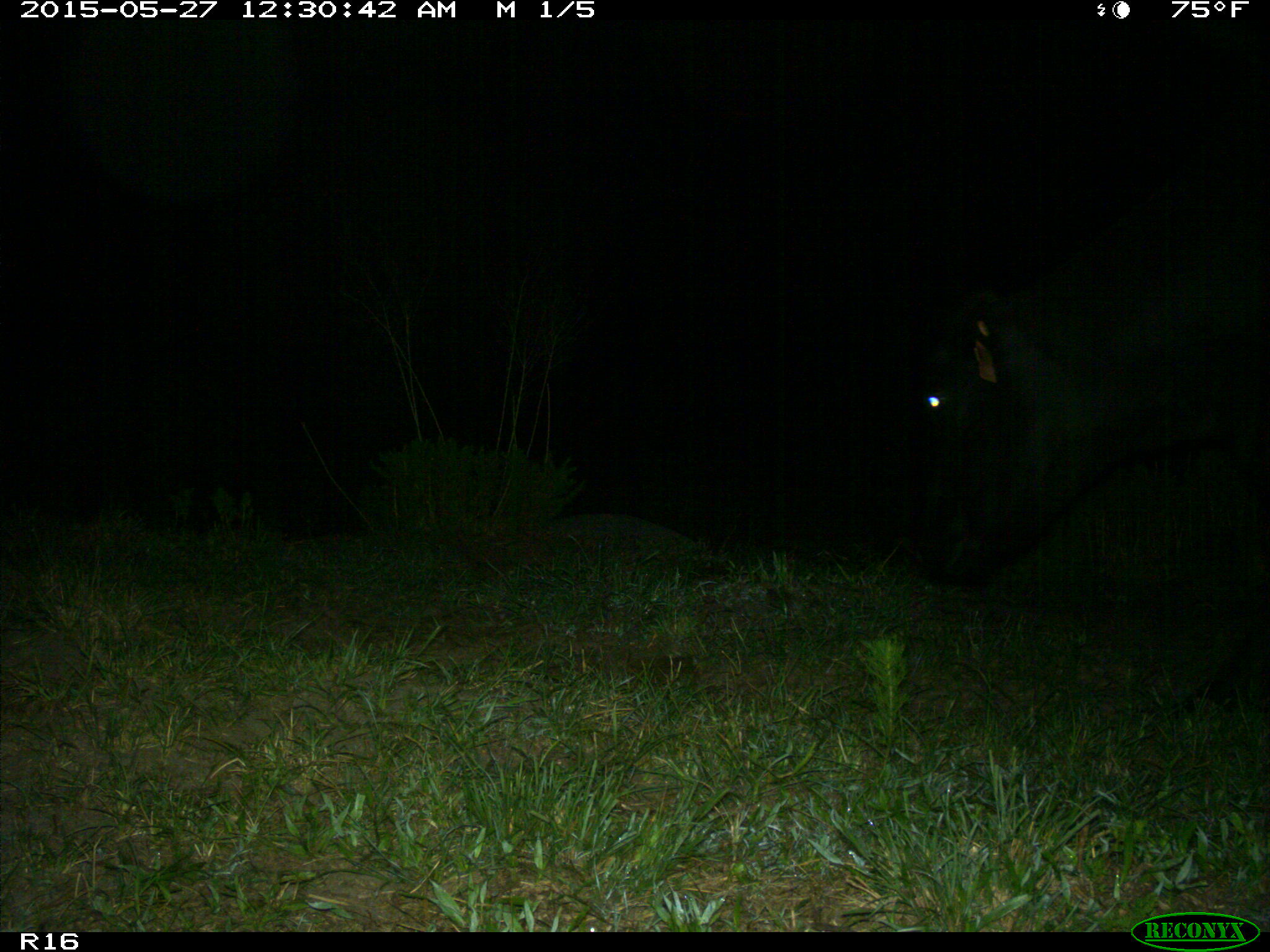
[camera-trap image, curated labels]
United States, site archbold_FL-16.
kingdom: Animalia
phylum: Chordata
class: Mammalia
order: Artiodactyla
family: Bovidae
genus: Bos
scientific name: Bos taurus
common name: domestic cow